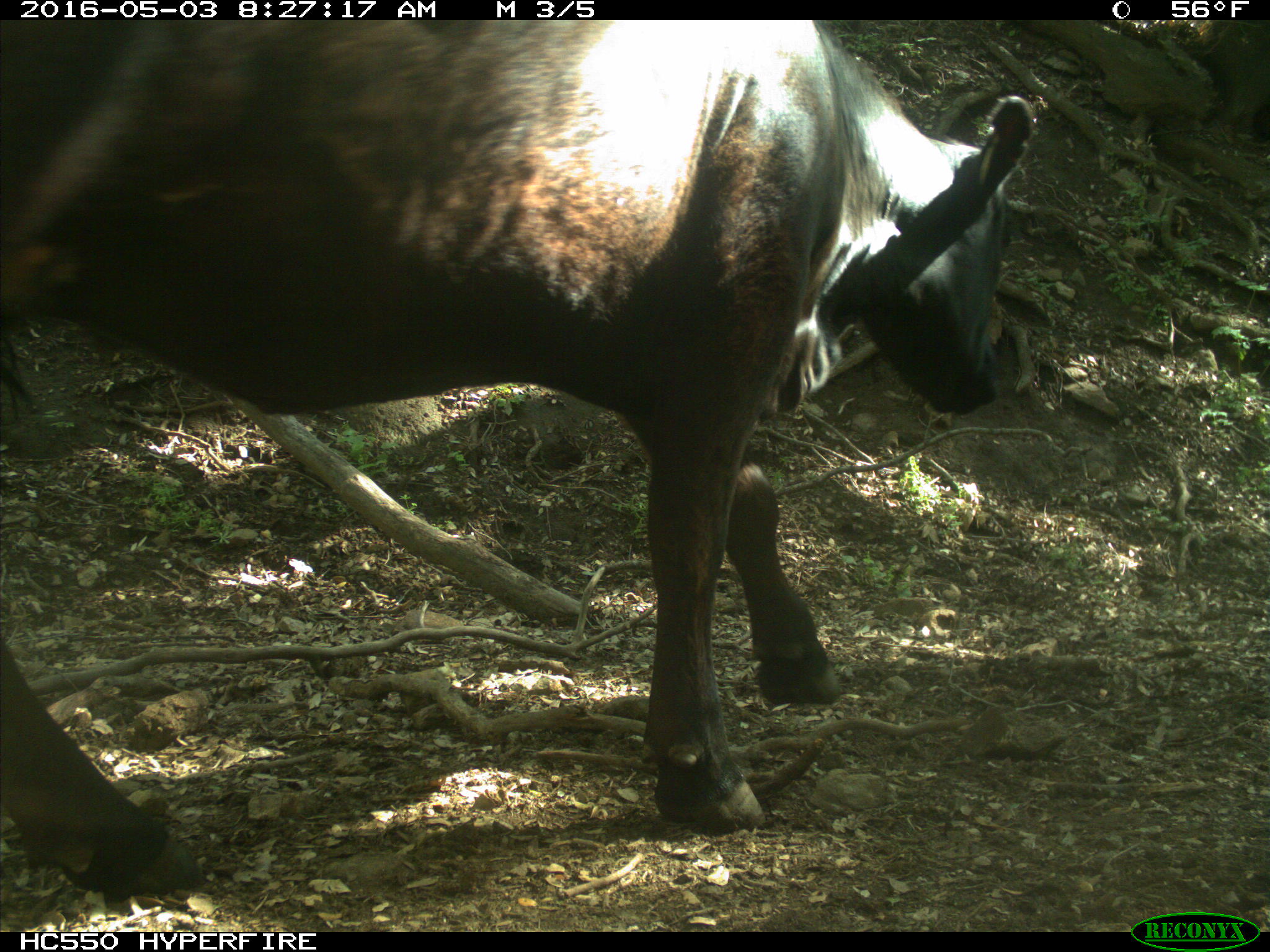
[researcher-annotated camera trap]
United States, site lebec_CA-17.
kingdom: Animalia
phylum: Chordata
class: Mammalia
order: Artiodactyla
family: Bovidae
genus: Bos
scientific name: Bos taurus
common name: domestic cow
Bos taurus (domestic cow).